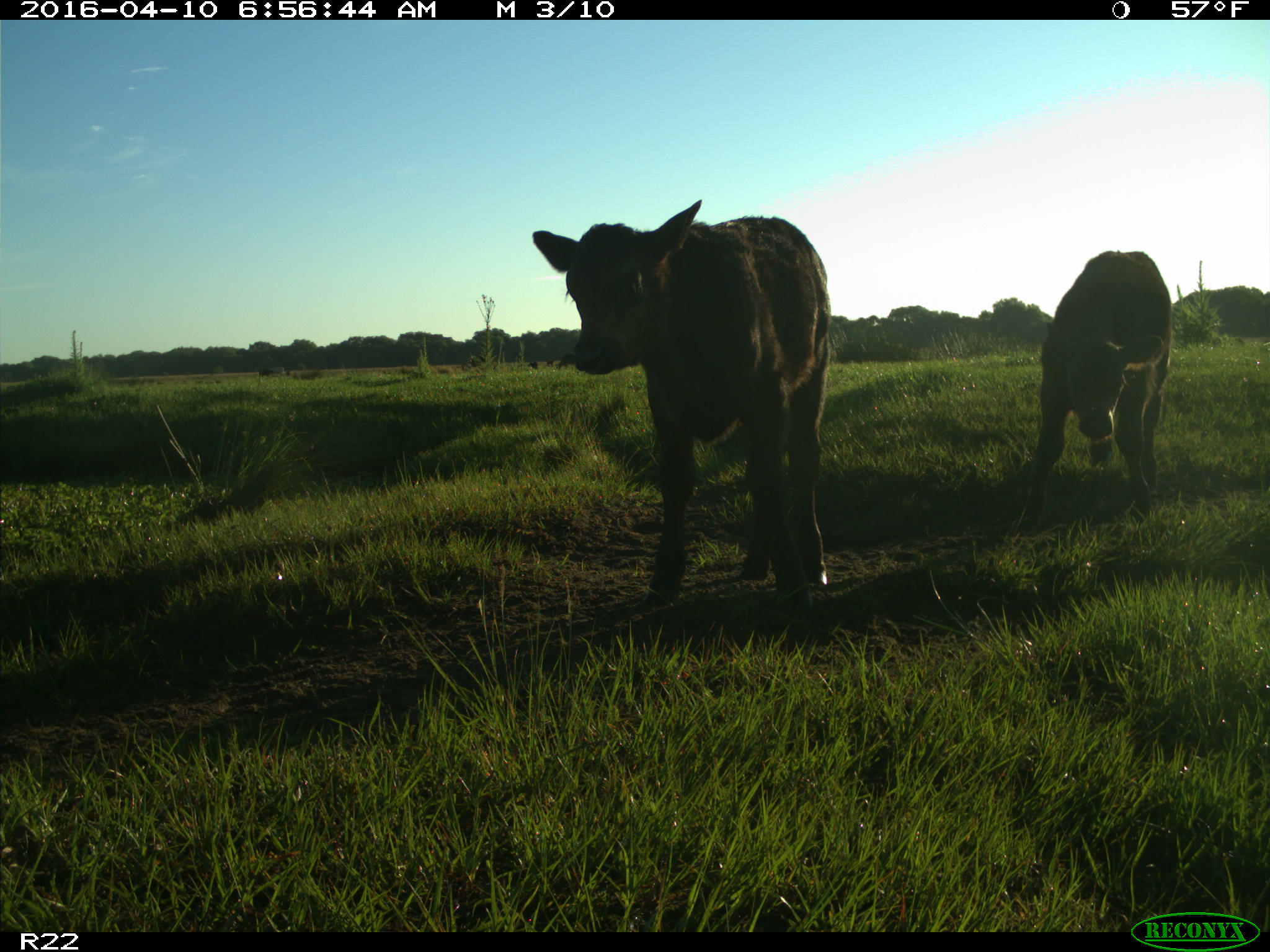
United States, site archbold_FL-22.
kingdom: Animalia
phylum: Chordata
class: Mammalia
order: Artiodactyla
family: Bovidae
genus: Bos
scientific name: Bos taurus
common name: domestic cow